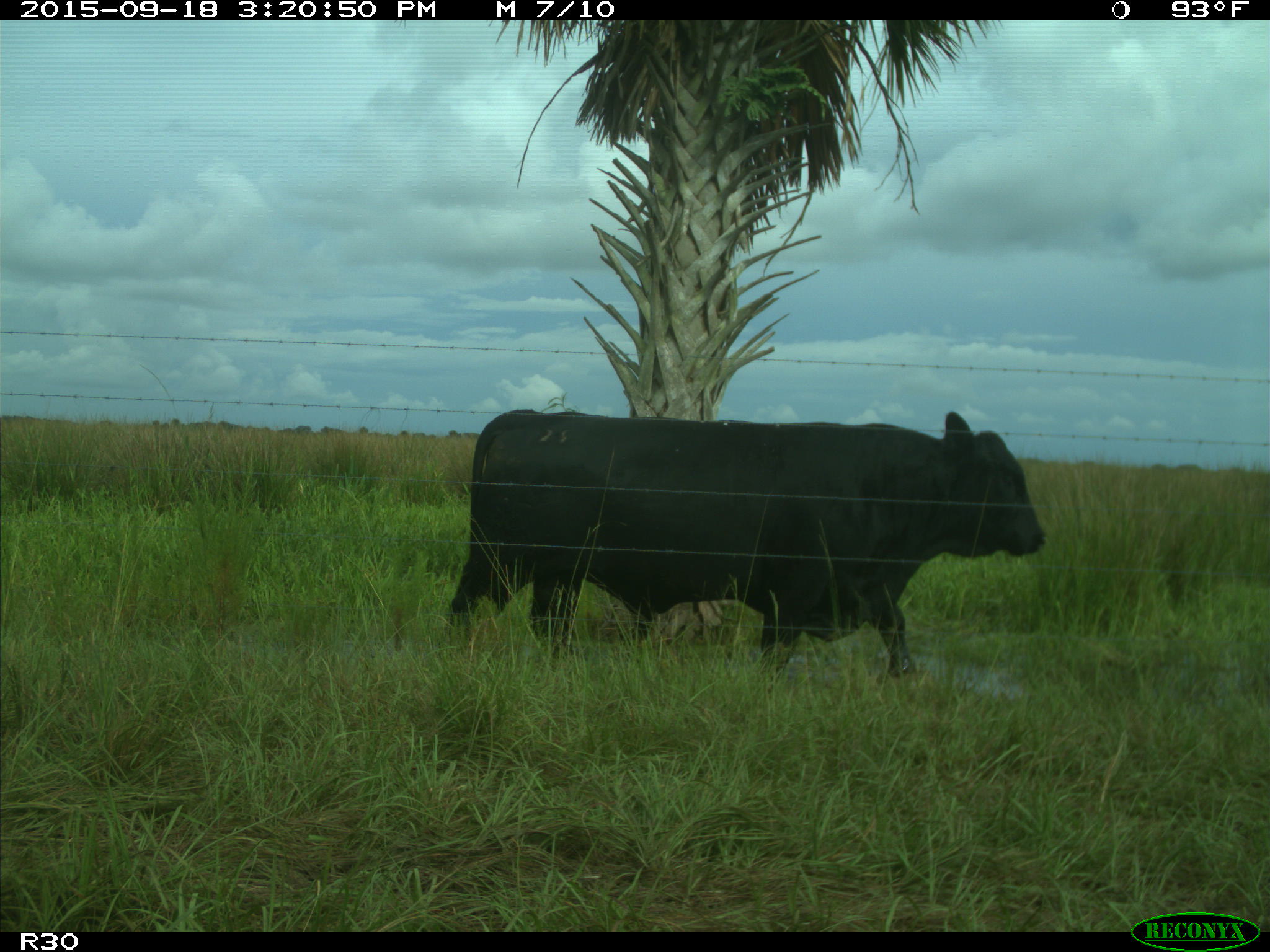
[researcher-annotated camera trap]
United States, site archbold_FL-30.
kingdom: Animalia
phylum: Chordata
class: Mammalia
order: Artiodactyla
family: Bovidae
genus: Bos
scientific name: Bos taurus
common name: domestic cow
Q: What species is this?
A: Bos taurus (domestic cow).